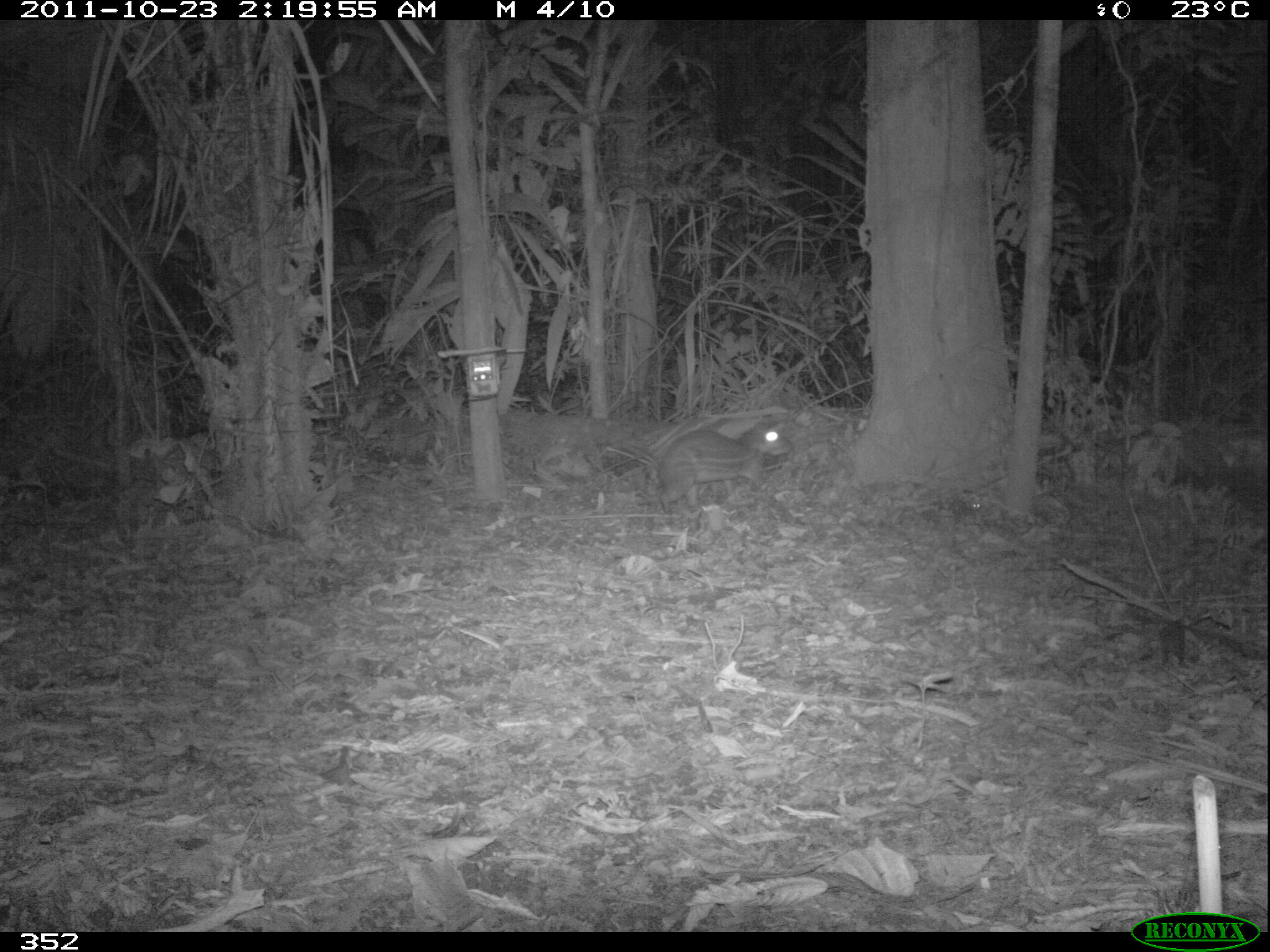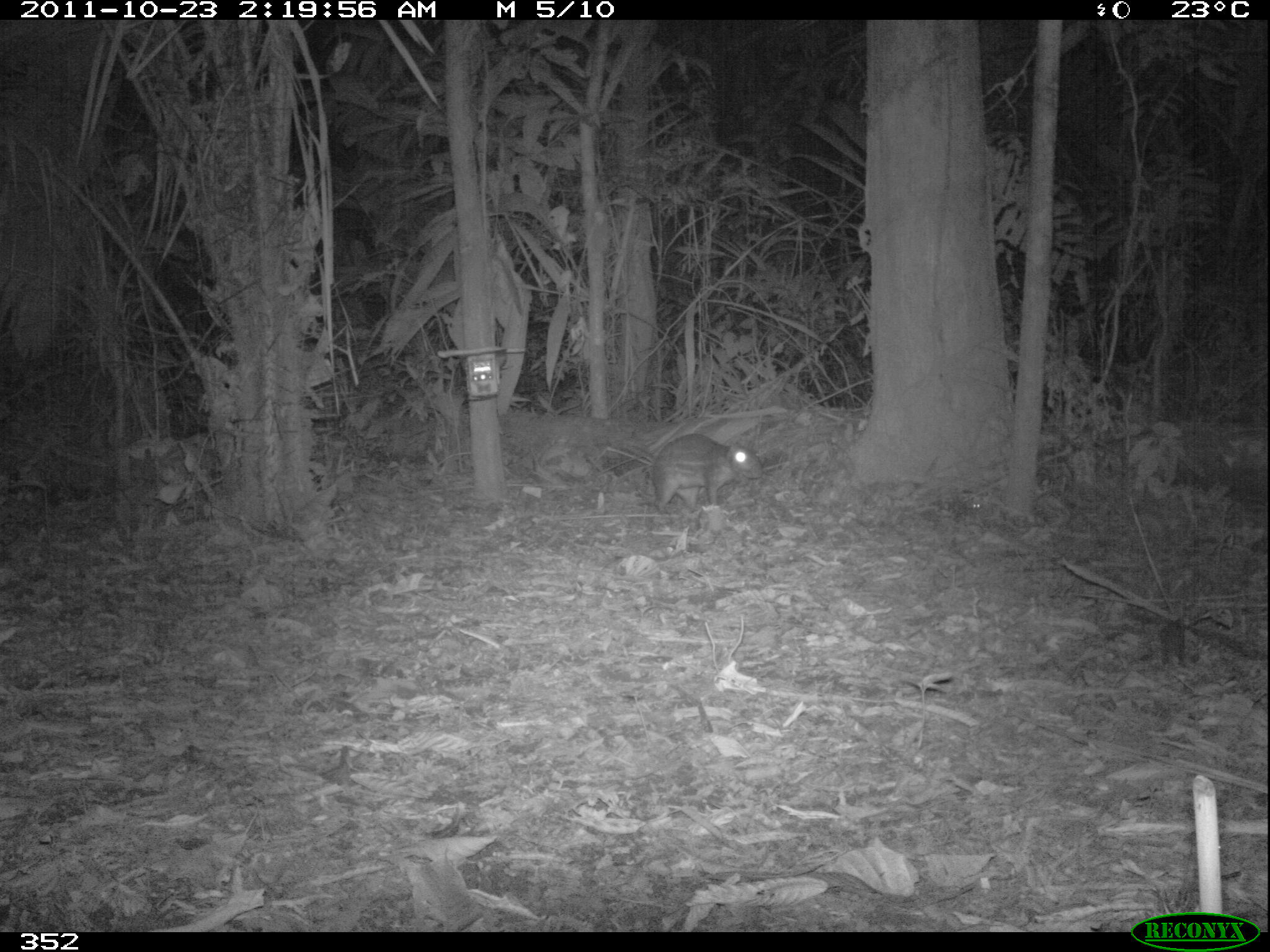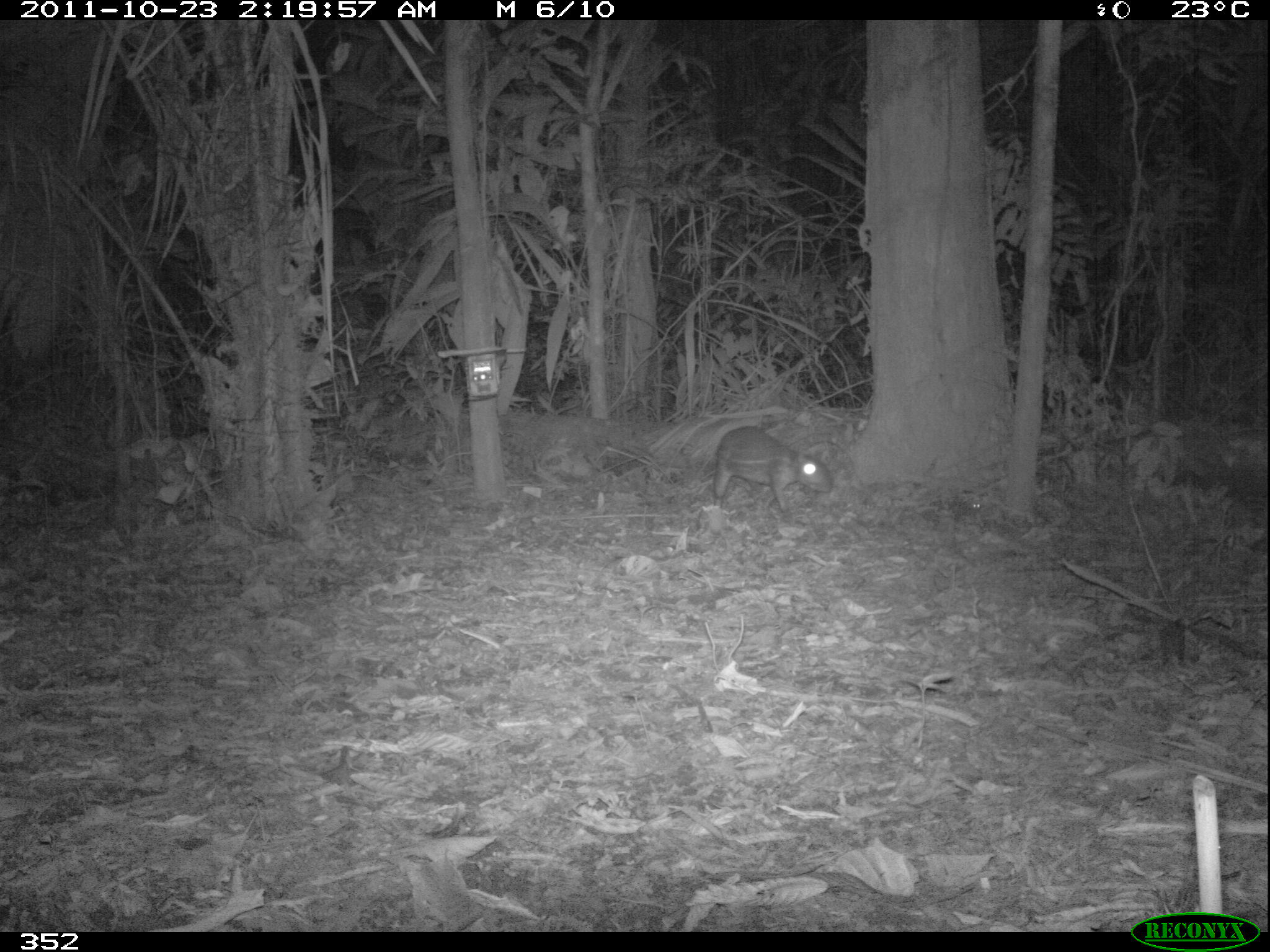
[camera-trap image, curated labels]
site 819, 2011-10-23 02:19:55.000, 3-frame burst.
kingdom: Animalia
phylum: Chordata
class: Mammalia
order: Rodentia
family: Cuniculidae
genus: Cuniculus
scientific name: Cuniculus paca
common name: spotted paca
Cuniculus paca (spotted paca).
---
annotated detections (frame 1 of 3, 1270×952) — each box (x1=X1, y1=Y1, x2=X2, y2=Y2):
cuniculus paca: (x1=654, y1=419, x2=791, y2=514); (x1=948, y1=500, x2=981, y2=519)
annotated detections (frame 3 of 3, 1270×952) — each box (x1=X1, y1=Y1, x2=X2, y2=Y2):
cuniculus paca: (x1=711, y1=424, x2=829, y2=512)